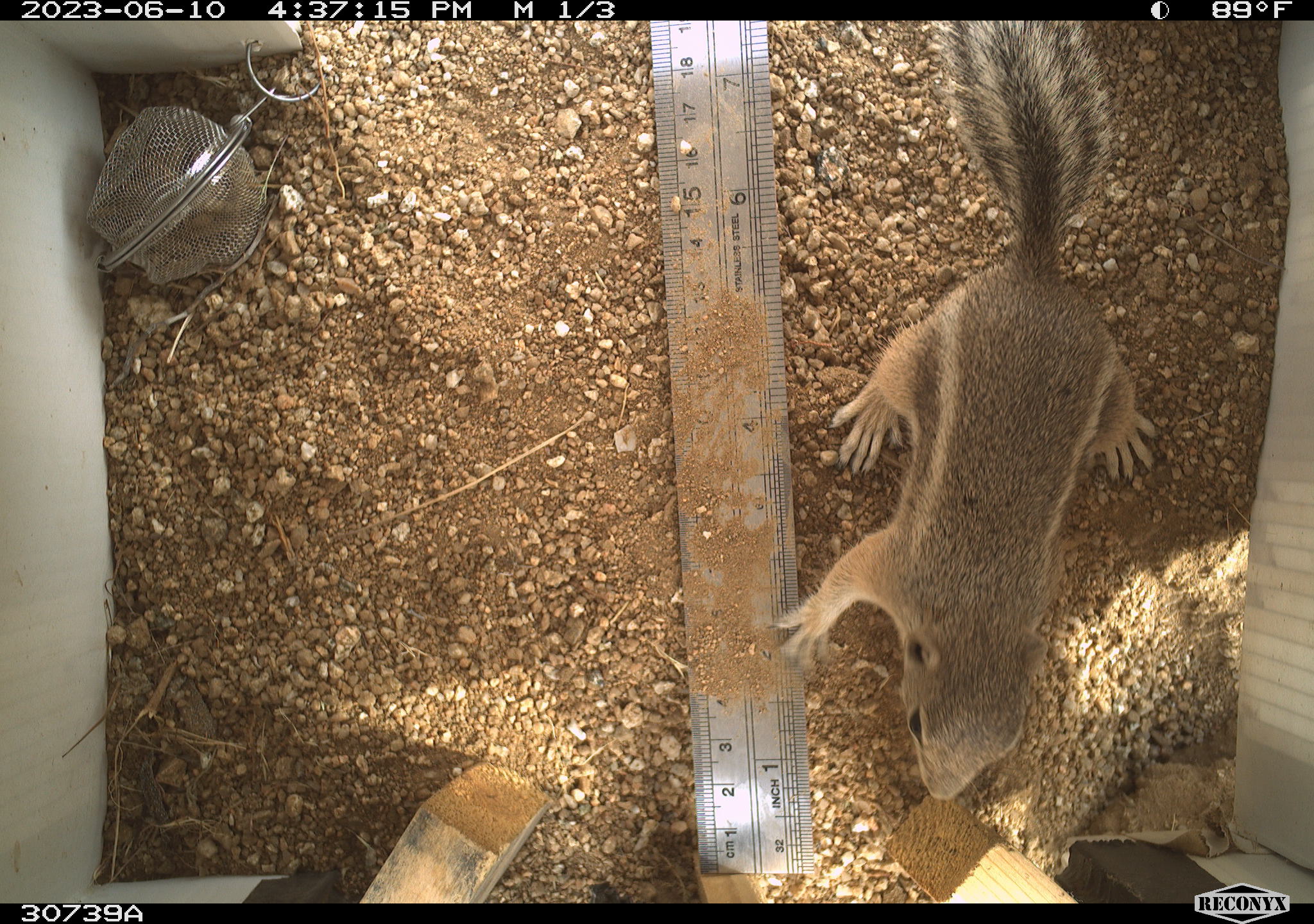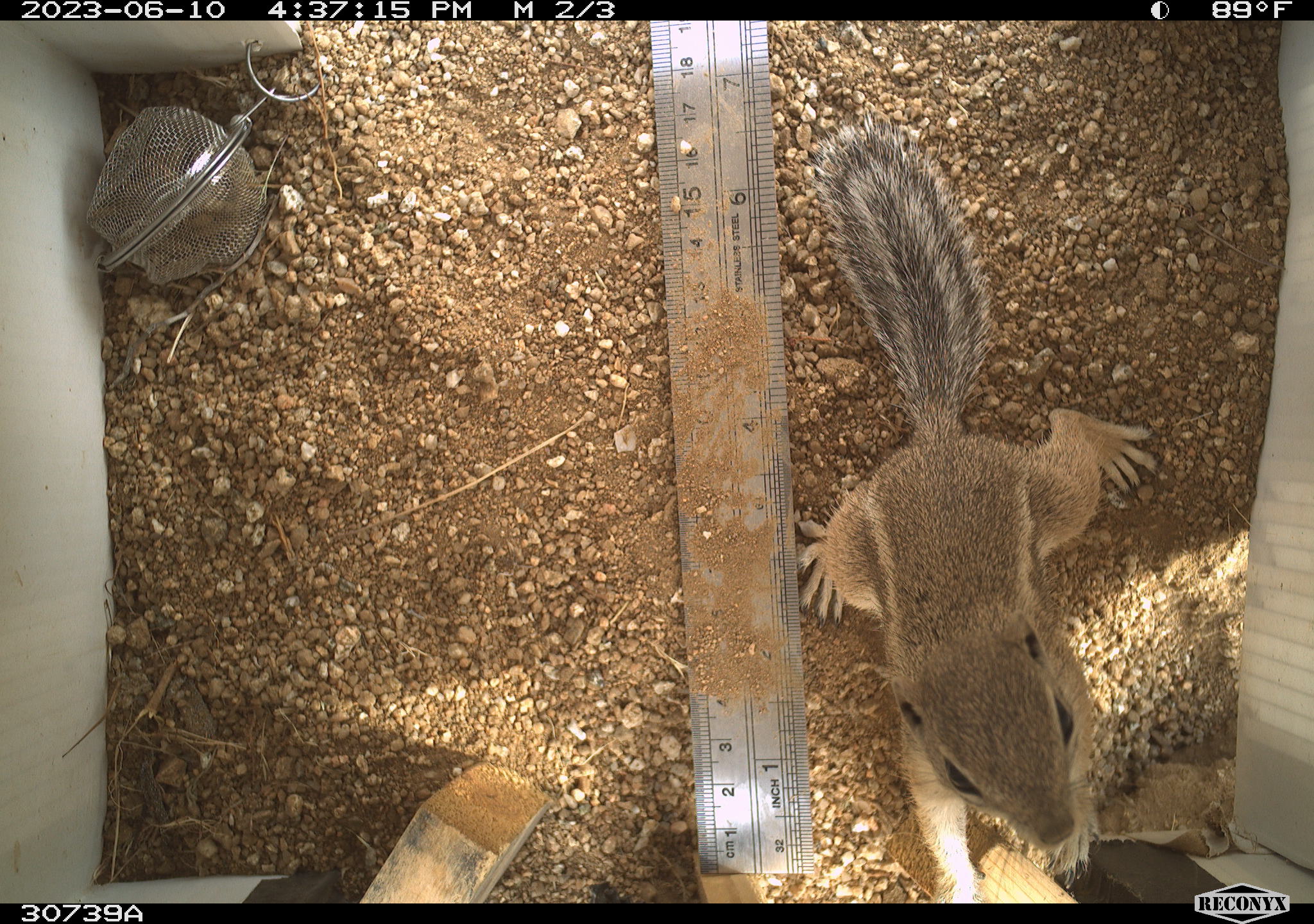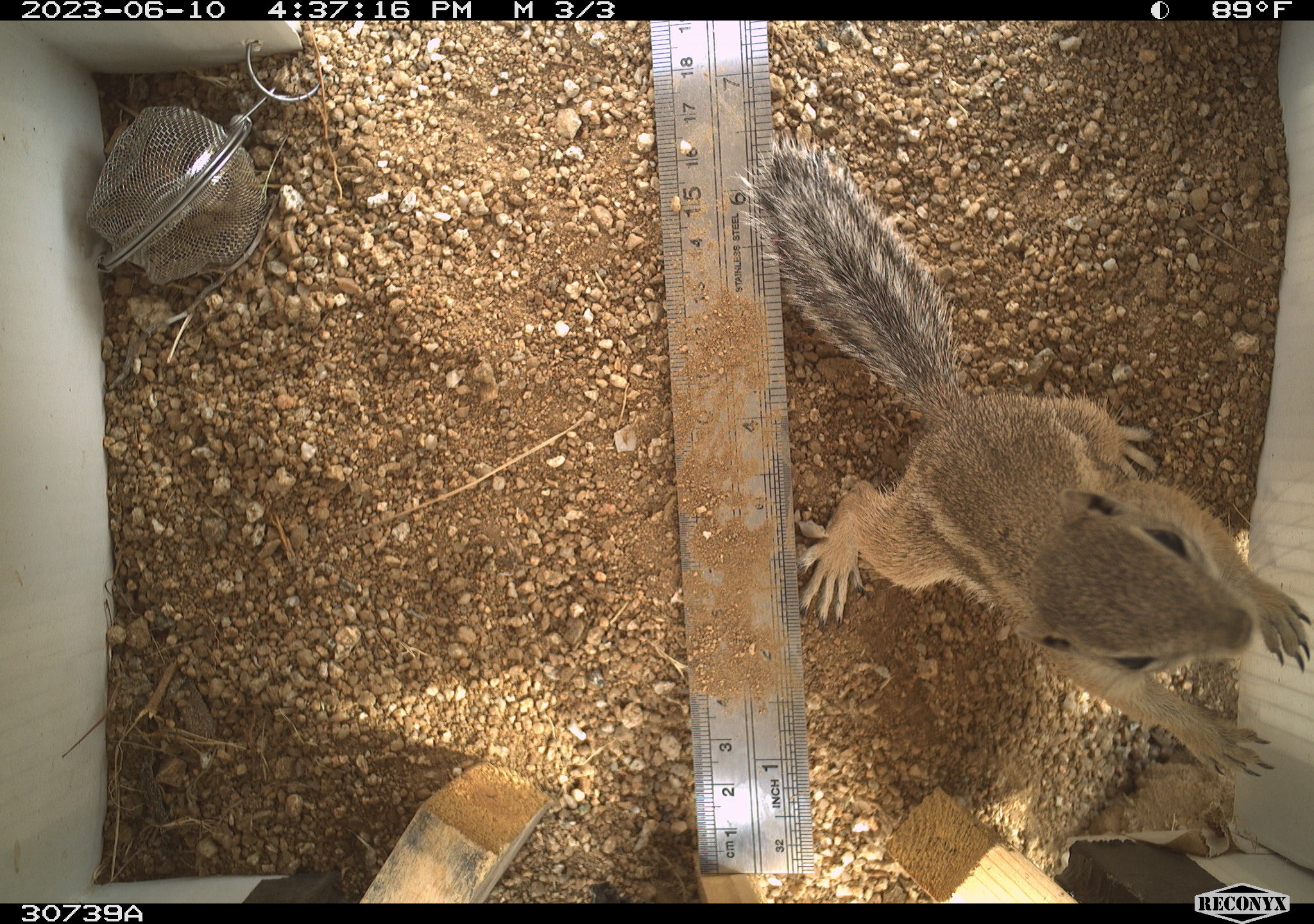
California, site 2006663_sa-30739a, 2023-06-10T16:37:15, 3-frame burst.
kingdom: Animalia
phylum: Chordata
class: Mammalia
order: Rodentia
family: Sciuridae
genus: Ammospermophilus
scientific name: Ammospermophilus leucurus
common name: white-tailed antelope squirrel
White-tailed antelope squirrel (Ammospermophilus leucurus).